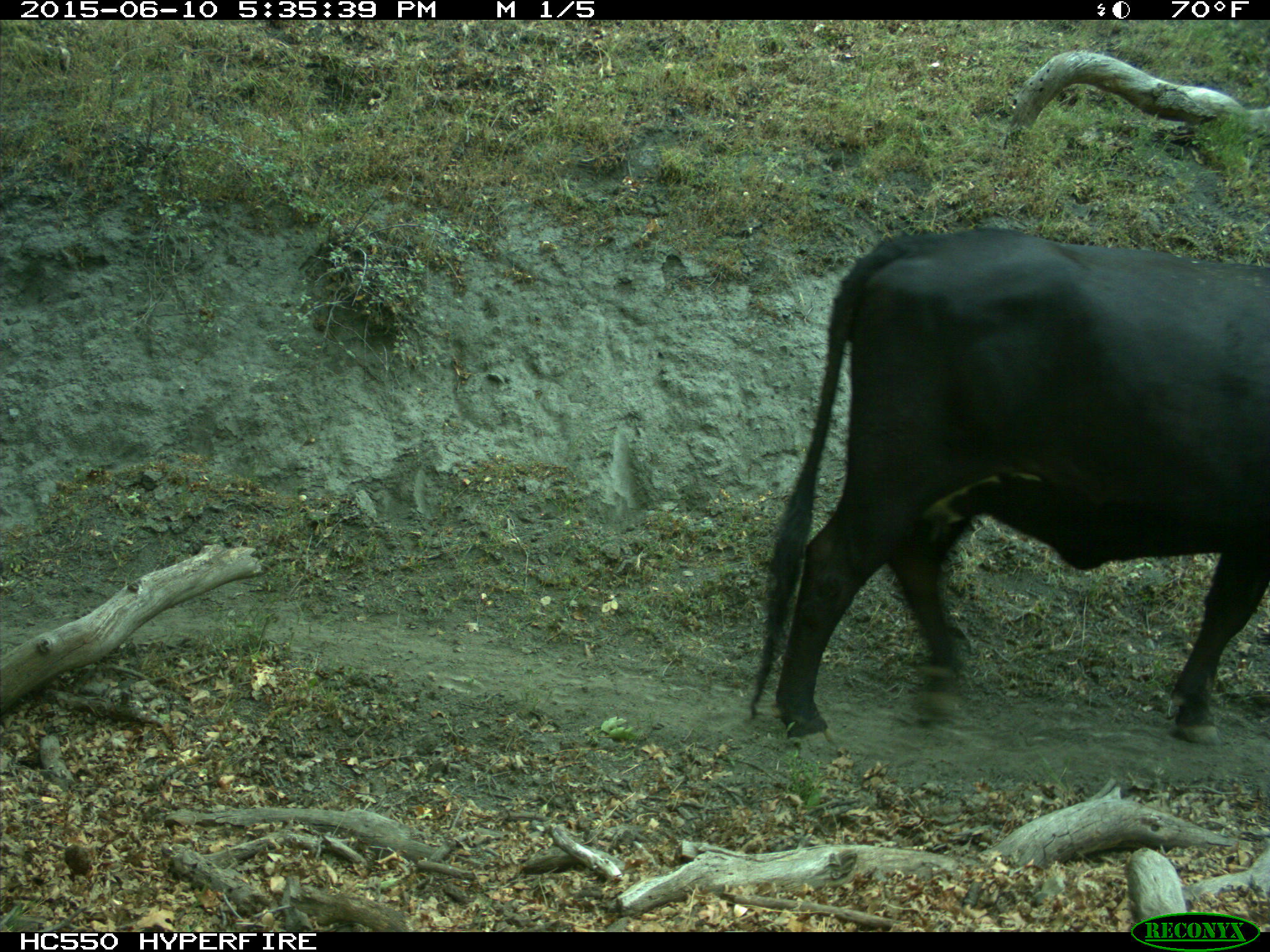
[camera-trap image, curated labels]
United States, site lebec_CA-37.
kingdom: Animalia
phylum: Chordata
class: Mammalia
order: Artiodactyla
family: Bovidae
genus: Bos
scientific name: Bos taurus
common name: domestic cow